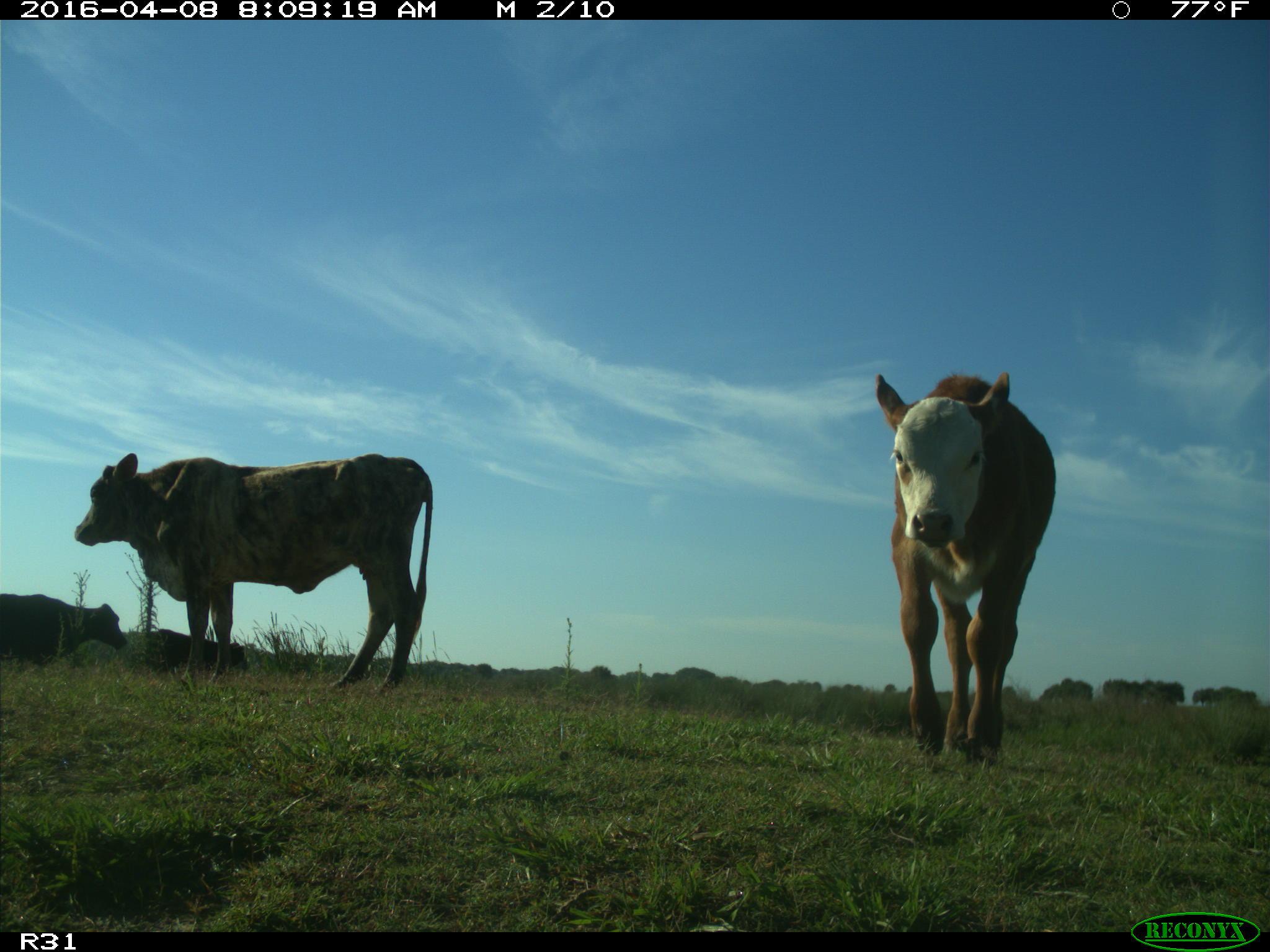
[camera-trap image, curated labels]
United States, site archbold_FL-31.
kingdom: Animalia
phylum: Chordata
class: Mammalia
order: Artiodactyla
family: Bovidae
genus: Bos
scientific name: Bos taurus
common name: domestic cow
Bos taurus (domestic cow).